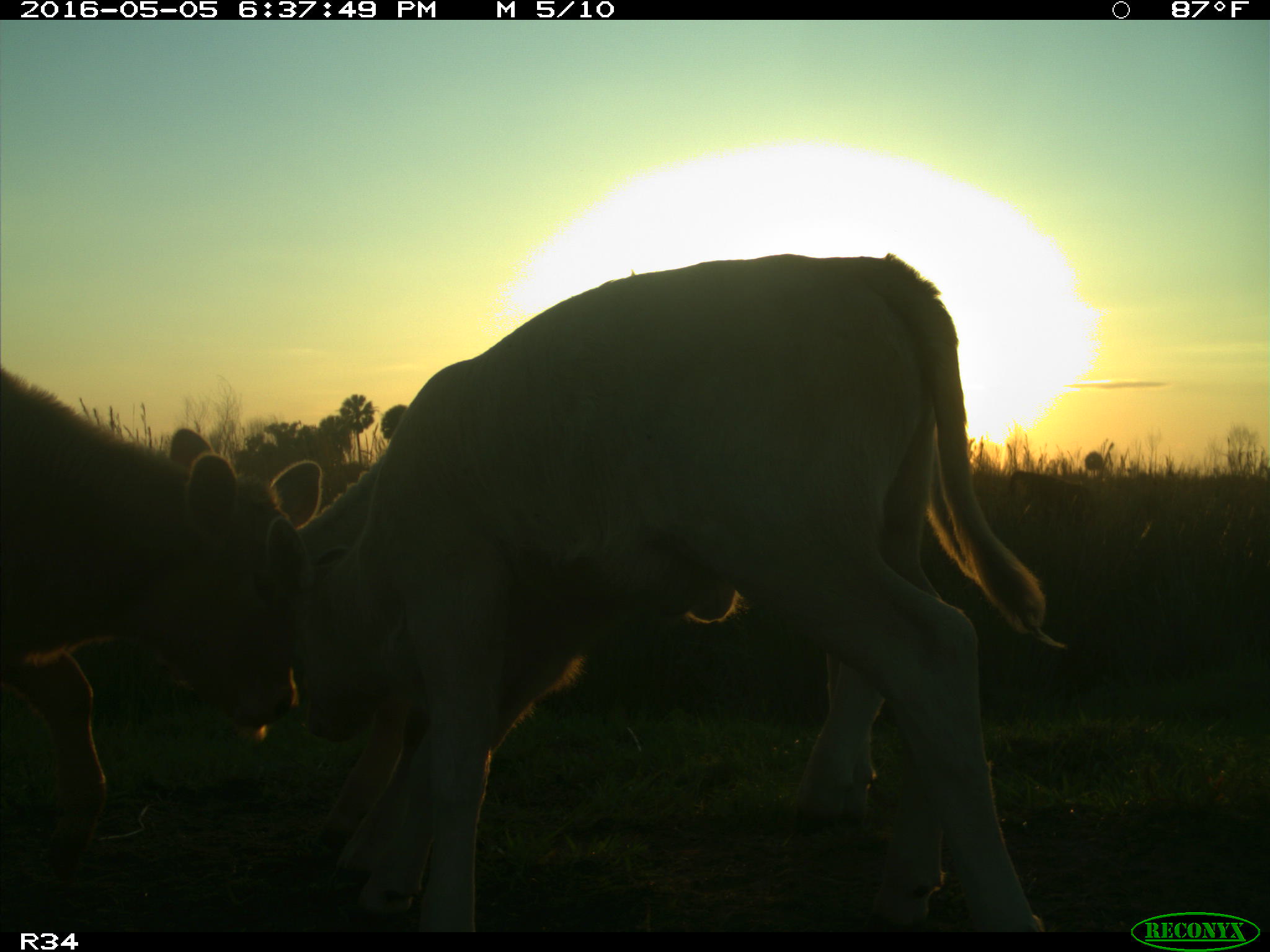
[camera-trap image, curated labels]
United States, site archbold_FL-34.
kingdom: Animalia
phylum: Chordata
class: Mammalia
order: Artiodactyla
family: Bovidae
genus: Bos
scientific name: Bos taurus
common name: domestic cow